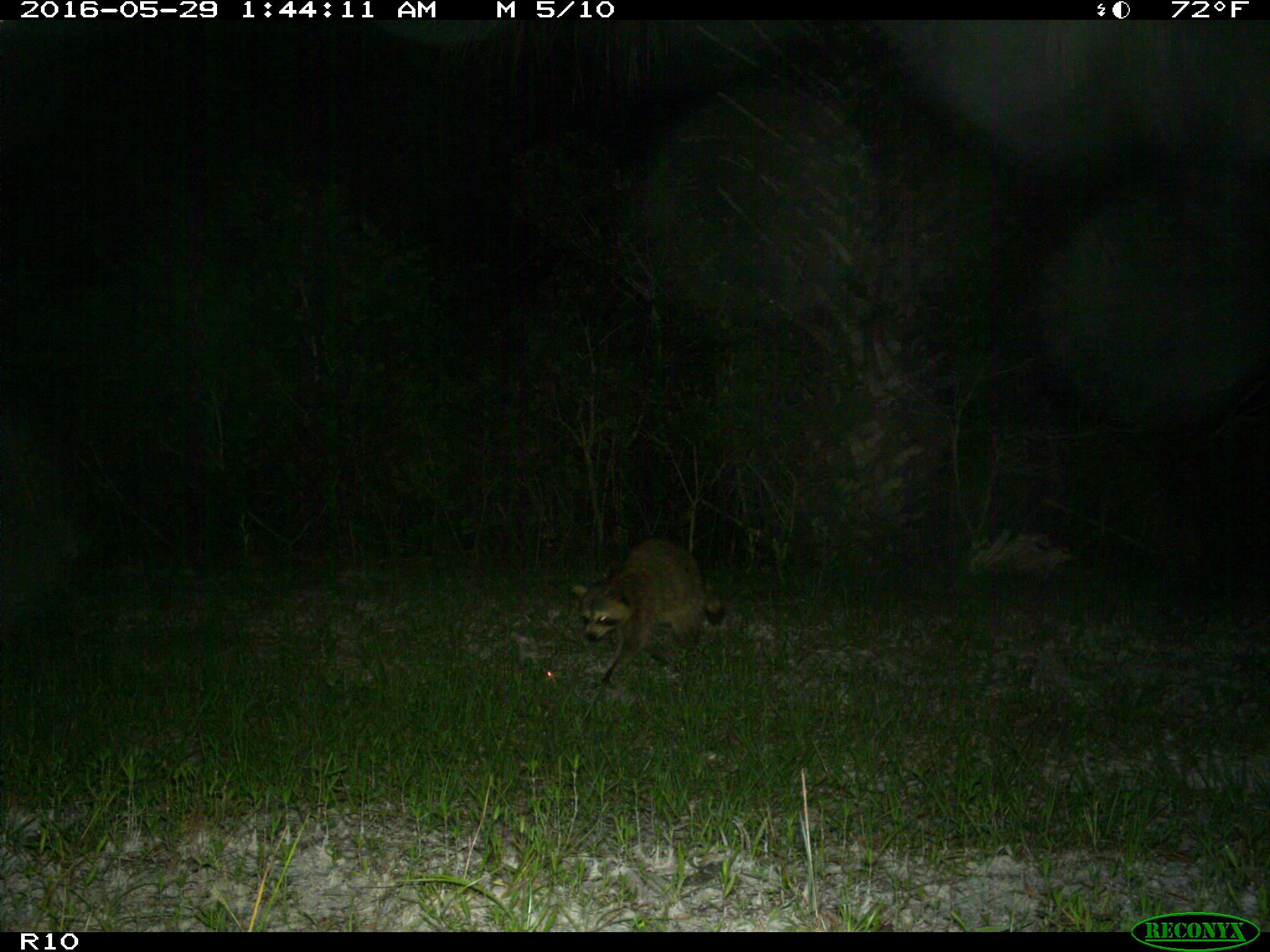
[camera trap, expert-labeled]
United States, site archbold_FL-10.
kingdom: Animalia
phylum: Chordata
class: Mammalia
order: Carnivora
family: Procyonidae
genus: Procyon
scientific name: Procyon lotor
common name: common raccoon